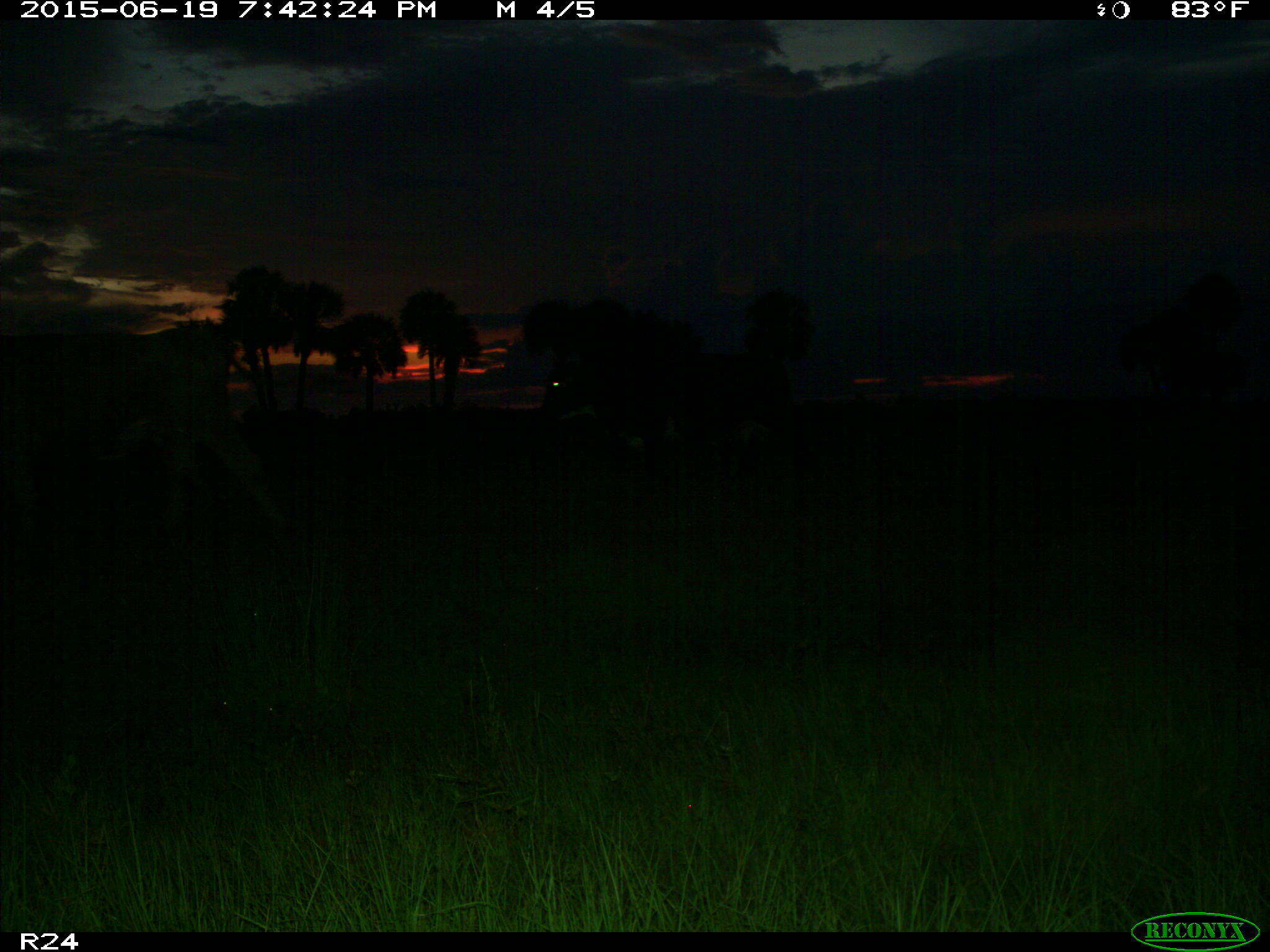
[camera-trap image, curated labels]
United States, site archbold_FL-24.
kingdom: Animalia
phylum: Chordata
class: Mammalia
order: Artiodactyla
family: Bovidae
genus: Bos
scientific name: Bos taurus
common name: domestic cow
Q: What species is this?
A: Bos taurus (domestic cow).